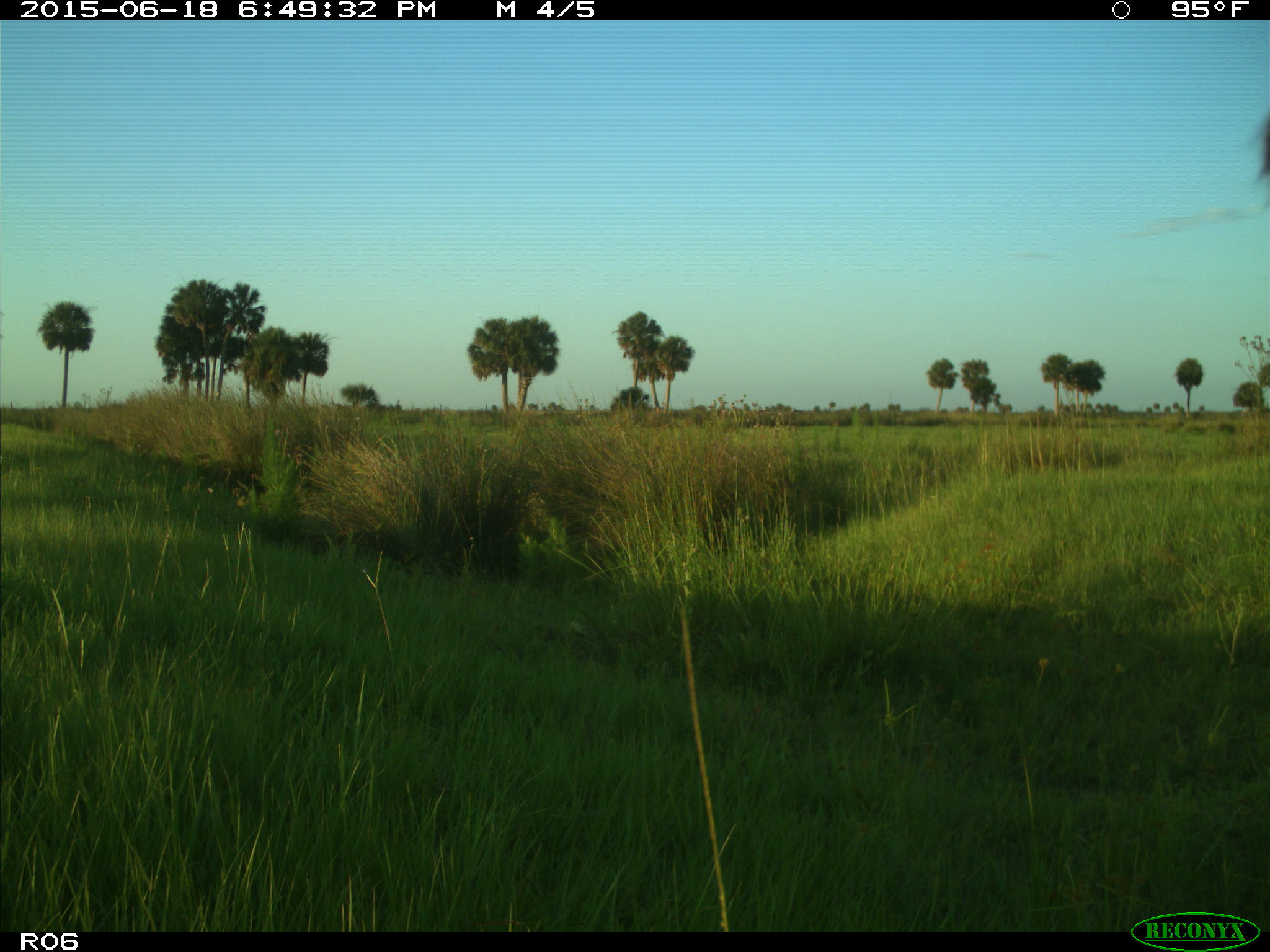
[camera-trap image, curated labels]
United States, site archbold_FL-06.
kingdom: Animalia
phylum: Chordata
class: Mammalia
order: Artiodactyla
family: Bovidae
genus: Bos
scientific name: Bos taurus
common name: domestic cow